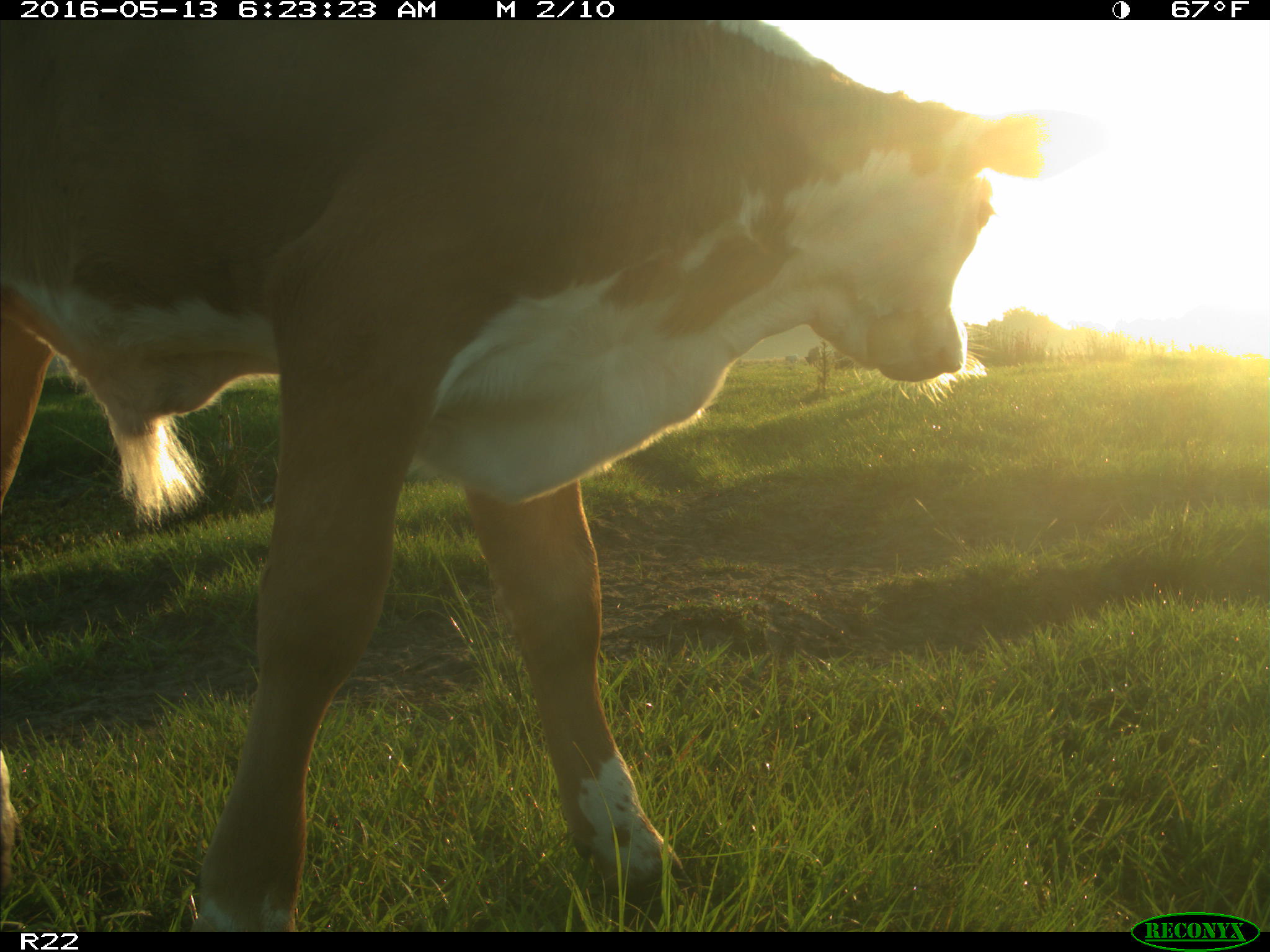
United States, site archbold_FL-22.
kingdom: Animalia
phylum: Chordata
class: Mammalia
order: Artiodactyla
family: Bovidae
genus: Bos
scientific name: Bos taurus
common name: domestic cow